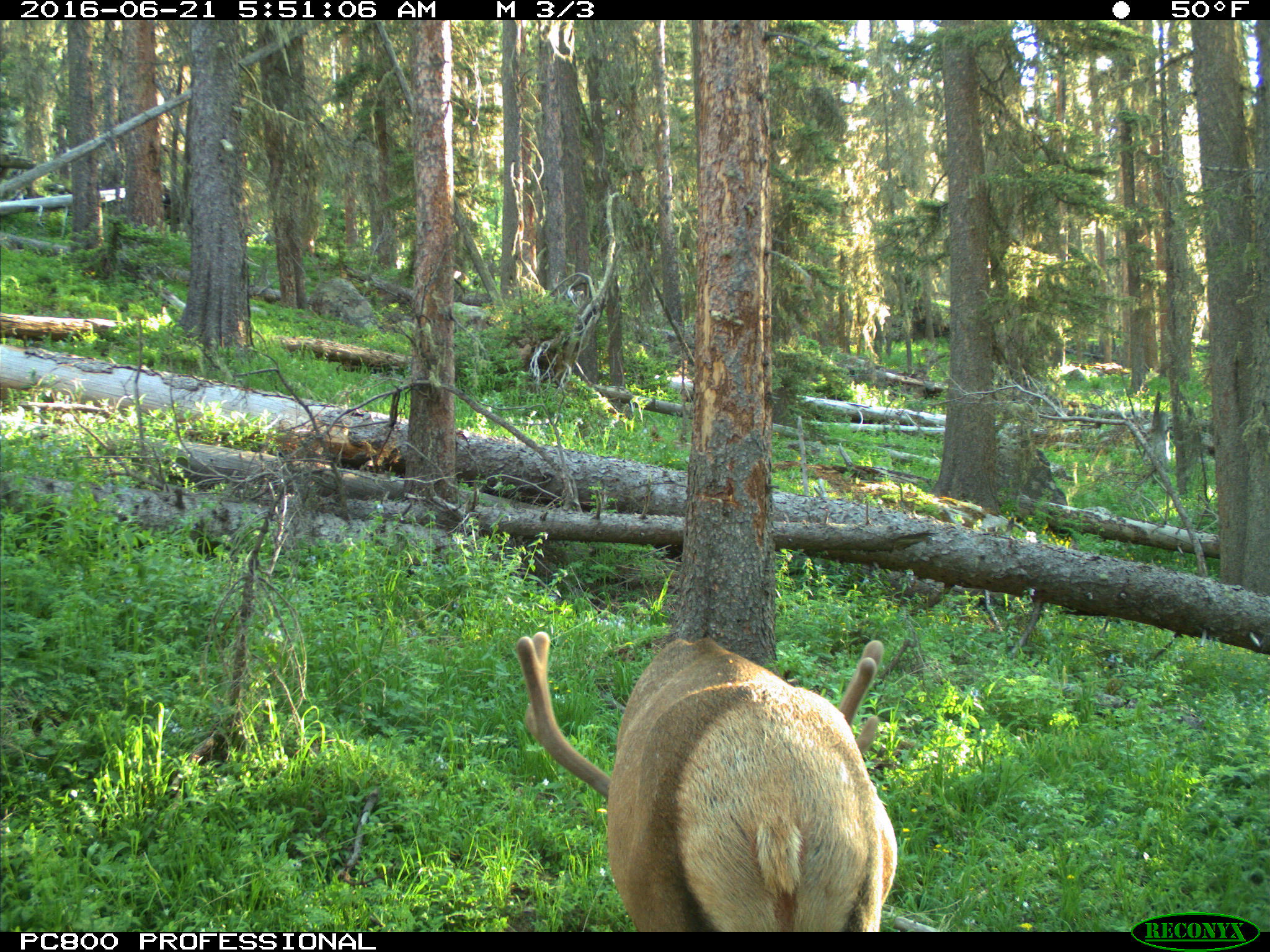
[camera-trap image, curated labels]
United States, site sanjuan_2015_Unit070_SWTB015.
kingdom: Animalia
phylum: Chordata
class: Mammalia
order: Artiodactyla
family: Cervidae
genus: Cervus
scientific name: Cervus elaphus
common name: red deer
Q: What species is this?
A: Cervus elaphus (red deer).